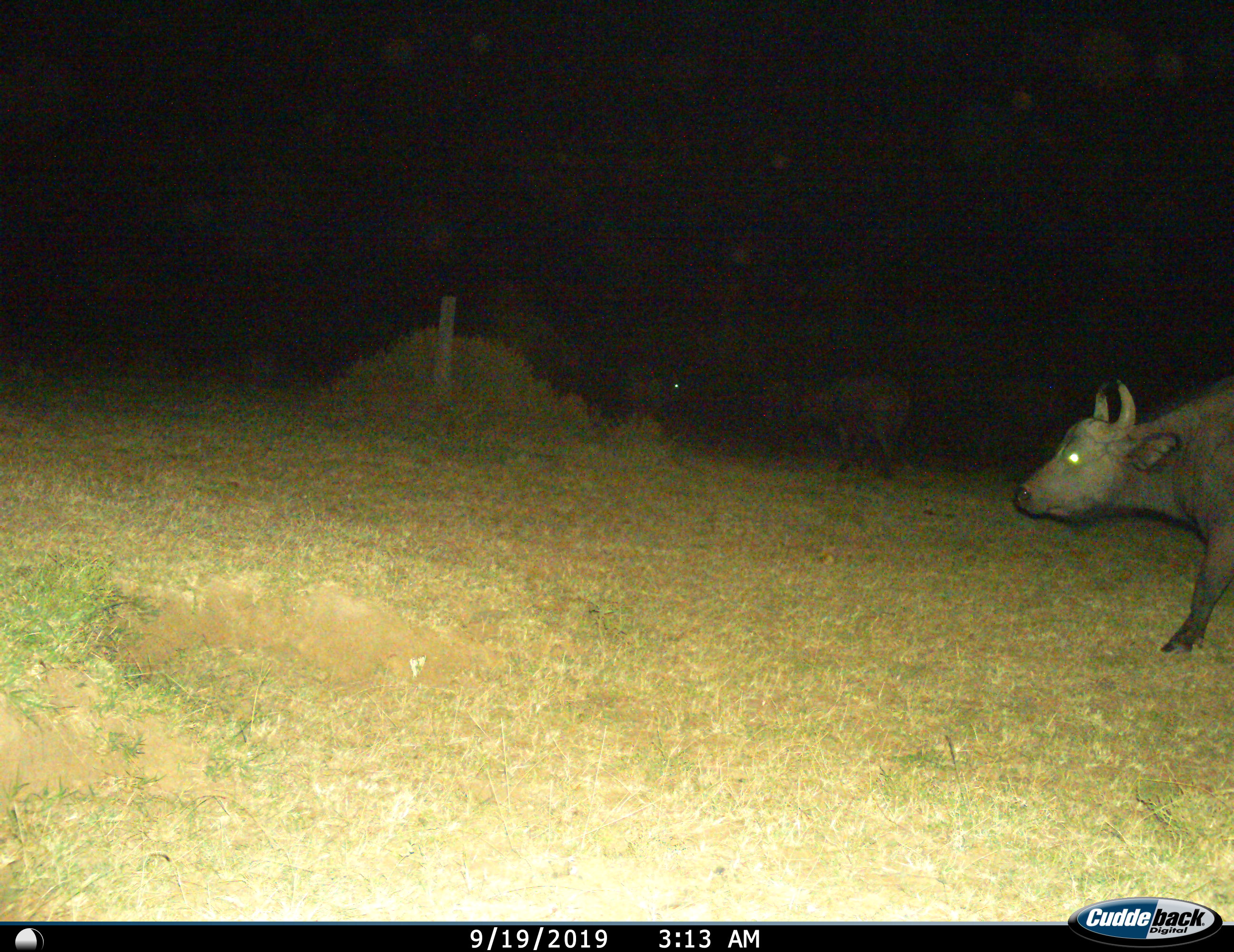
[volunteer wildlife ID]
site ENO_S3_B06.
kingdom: Animalia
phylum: Chordata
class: Mammalia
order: Artiodactyla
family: Bovidae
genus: Syncerus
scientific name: Syncerus caffer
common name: african buffalo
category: buffalo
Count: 2.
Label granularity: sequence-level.